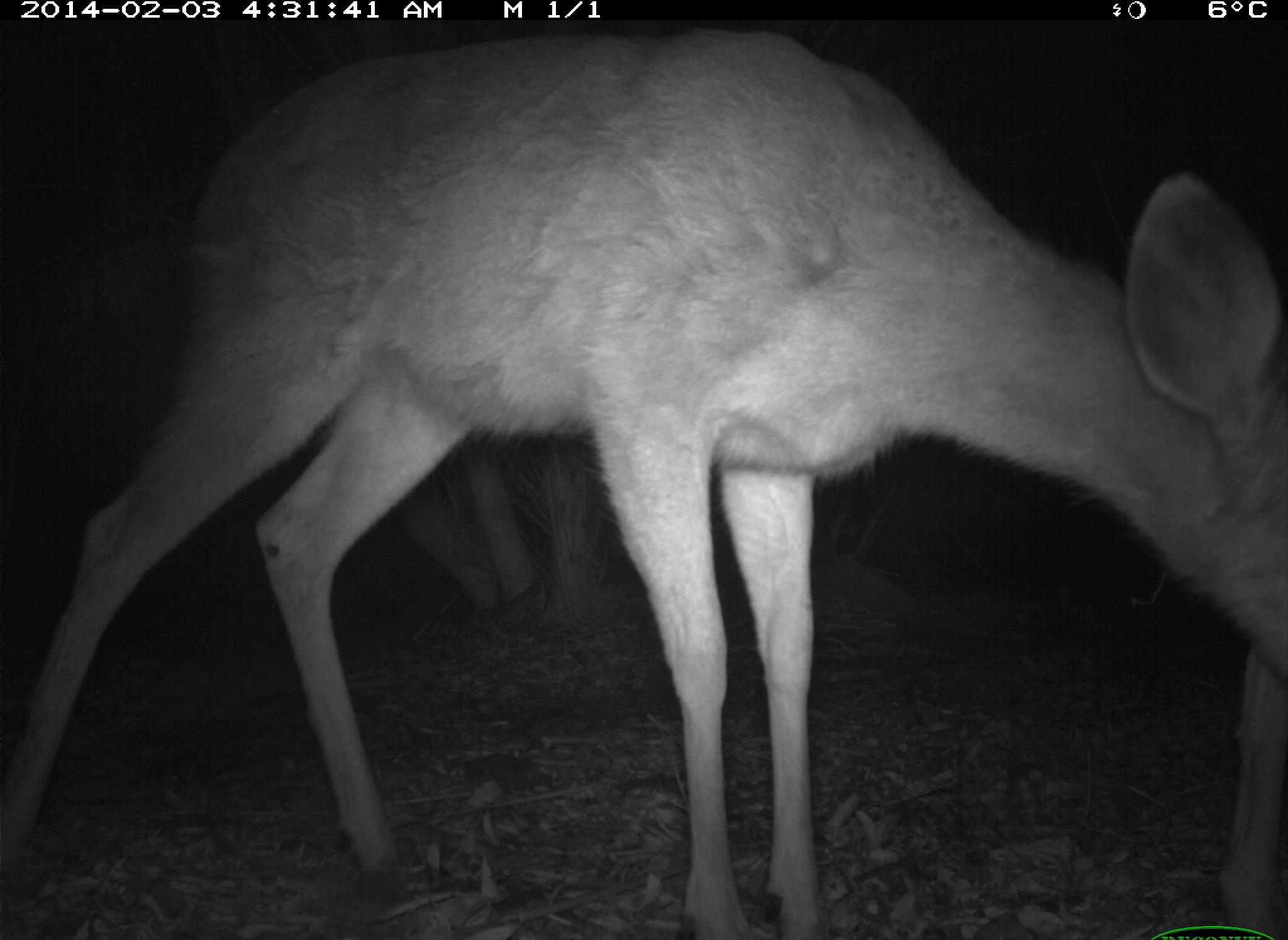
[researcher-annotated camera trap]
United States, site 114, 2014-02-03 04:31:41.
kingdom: Animalia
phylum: Chordata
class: Mammalia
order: Artiodactyla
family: Cervidae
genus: Odocoileus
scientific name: Odocoileus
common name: deer